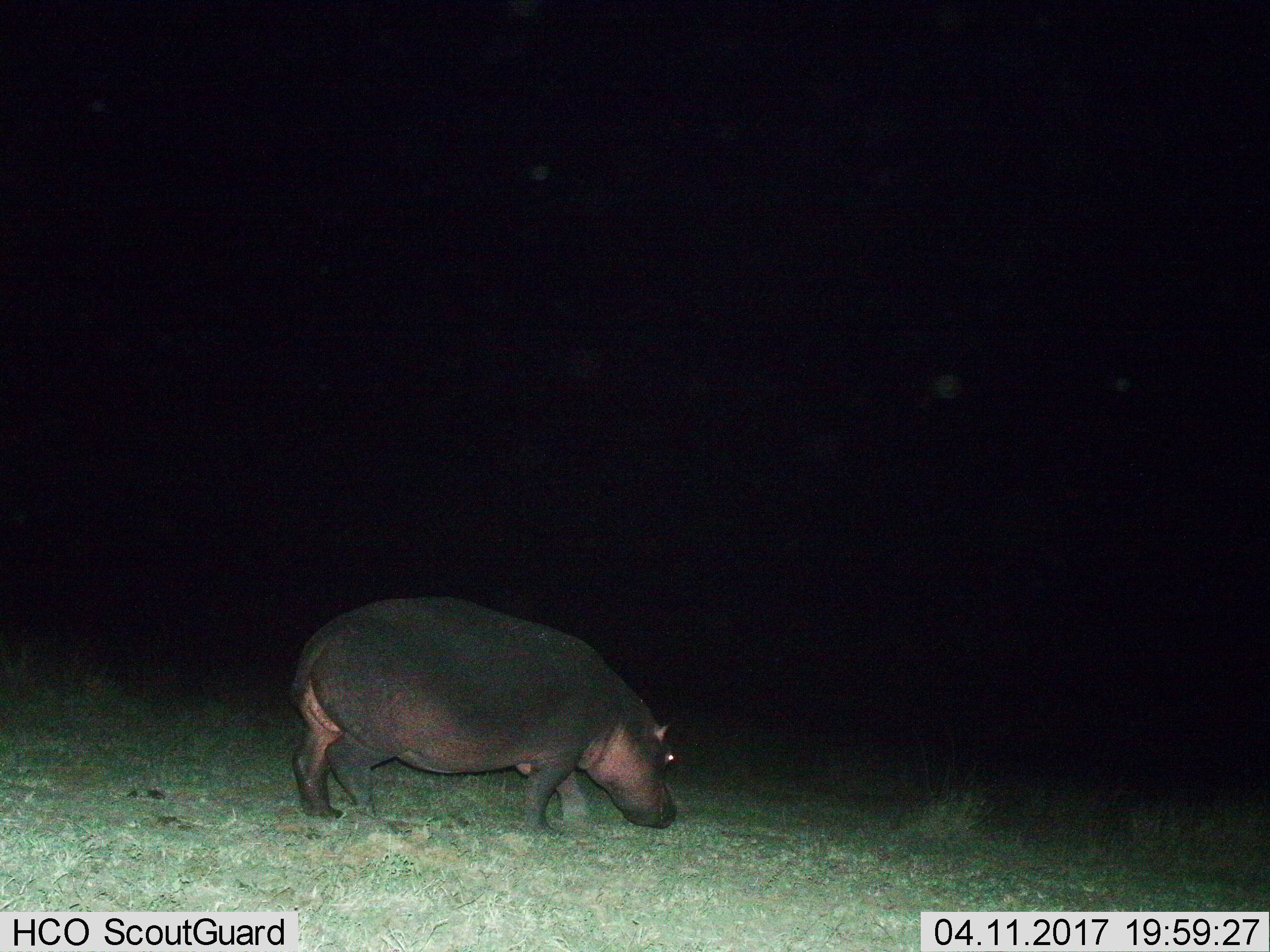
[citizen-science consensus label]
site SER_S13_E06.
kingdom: Animalia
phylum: Chordata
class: Mammalia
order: Artiodactyla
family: Hippopotamidae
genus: Hippopotamus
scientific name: Hippopotamus amphibius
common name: hippopotamus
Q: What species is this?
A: Hippopotamus (Hippopotamus amphibius).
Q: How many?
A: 1.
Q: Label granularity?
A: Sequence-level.